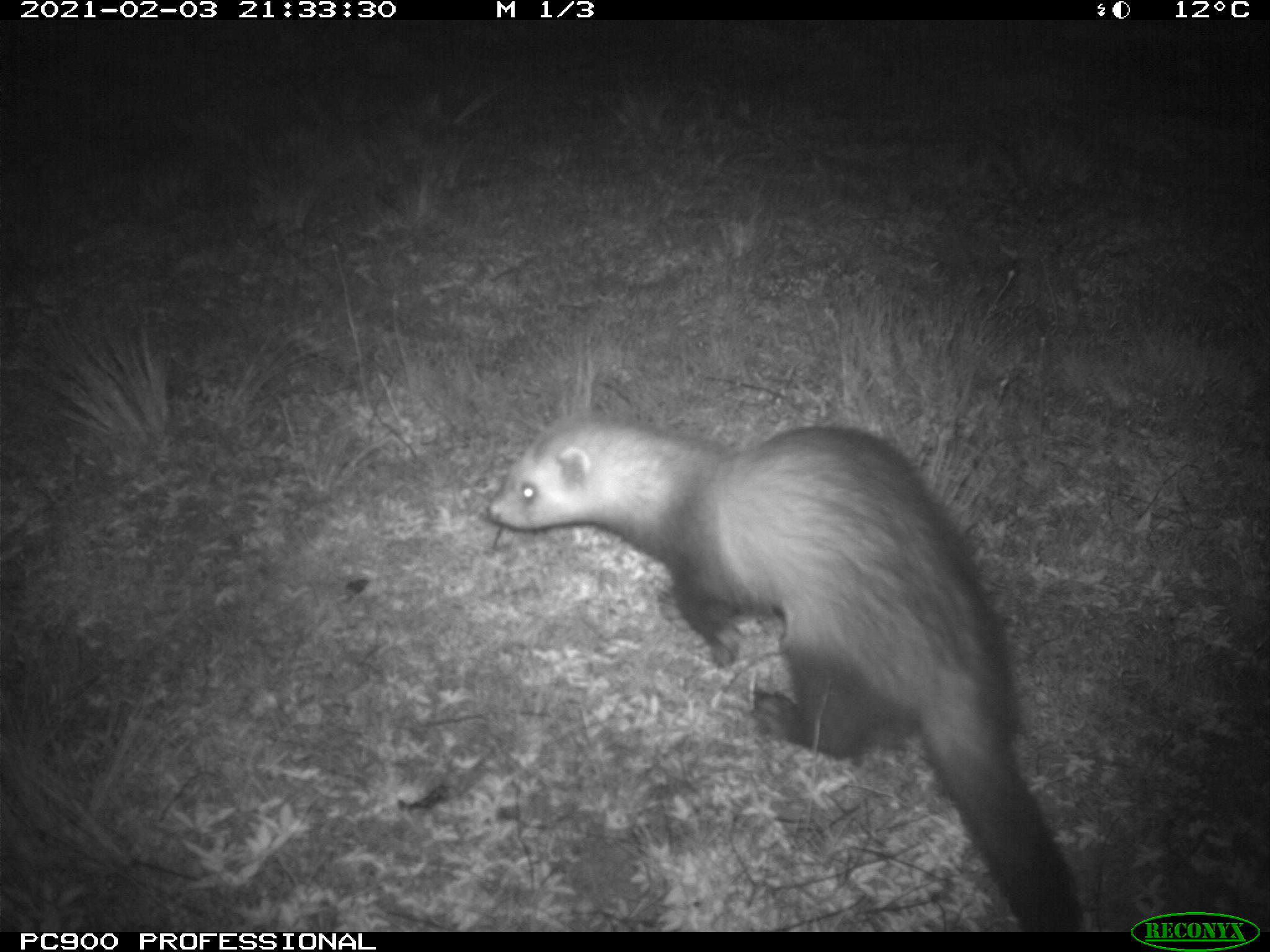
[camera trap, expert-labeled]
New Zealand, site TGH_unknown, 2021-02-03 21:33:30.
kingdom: Animalia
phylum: Chordata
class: Mammalia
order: Carnivora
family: Mustelidae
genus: Mustela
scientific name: Mustela furo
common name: ferret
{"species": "ferret (Mustela furo)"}